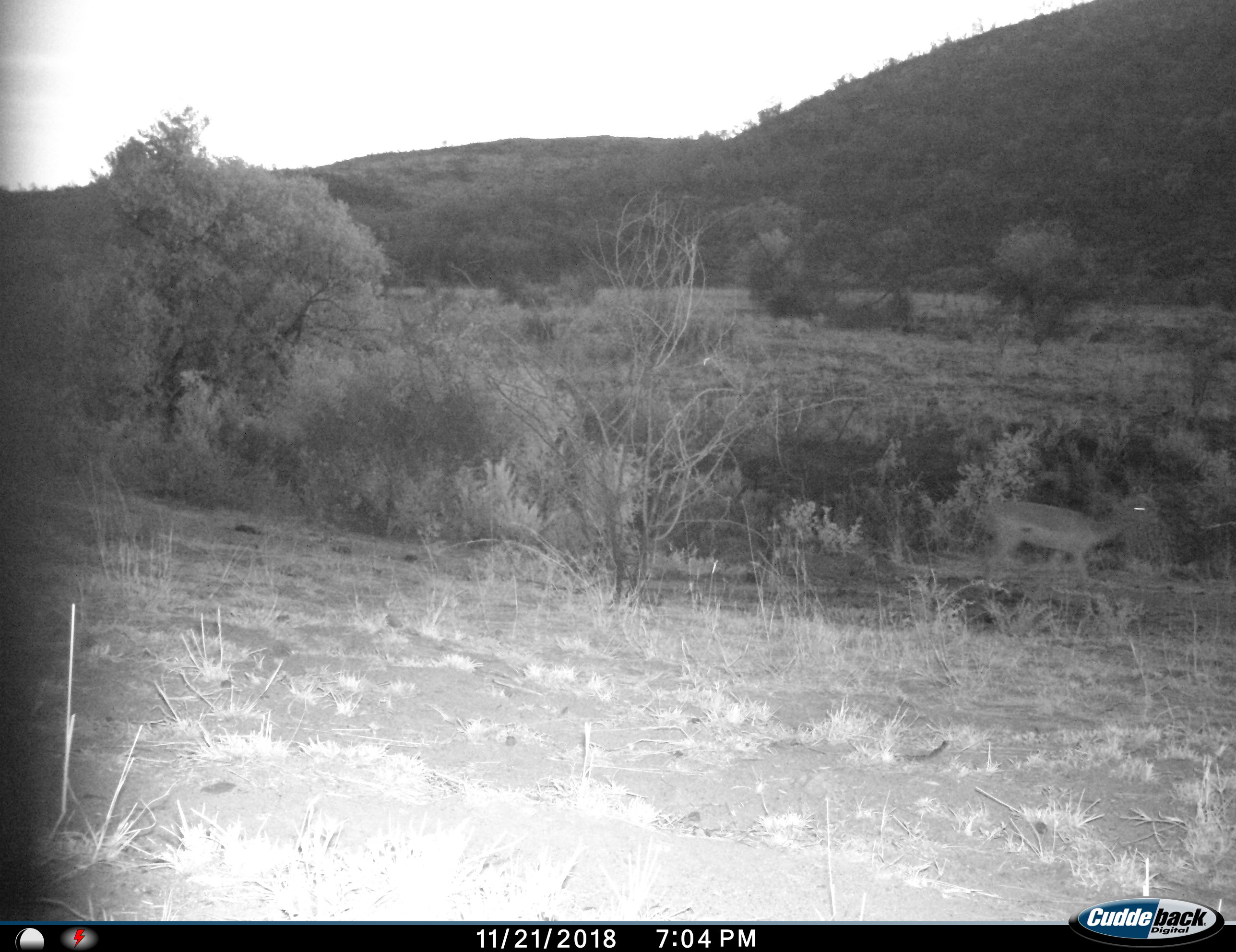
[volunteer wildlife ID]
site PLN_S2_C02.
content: unidentified animal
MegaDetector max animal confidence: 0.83